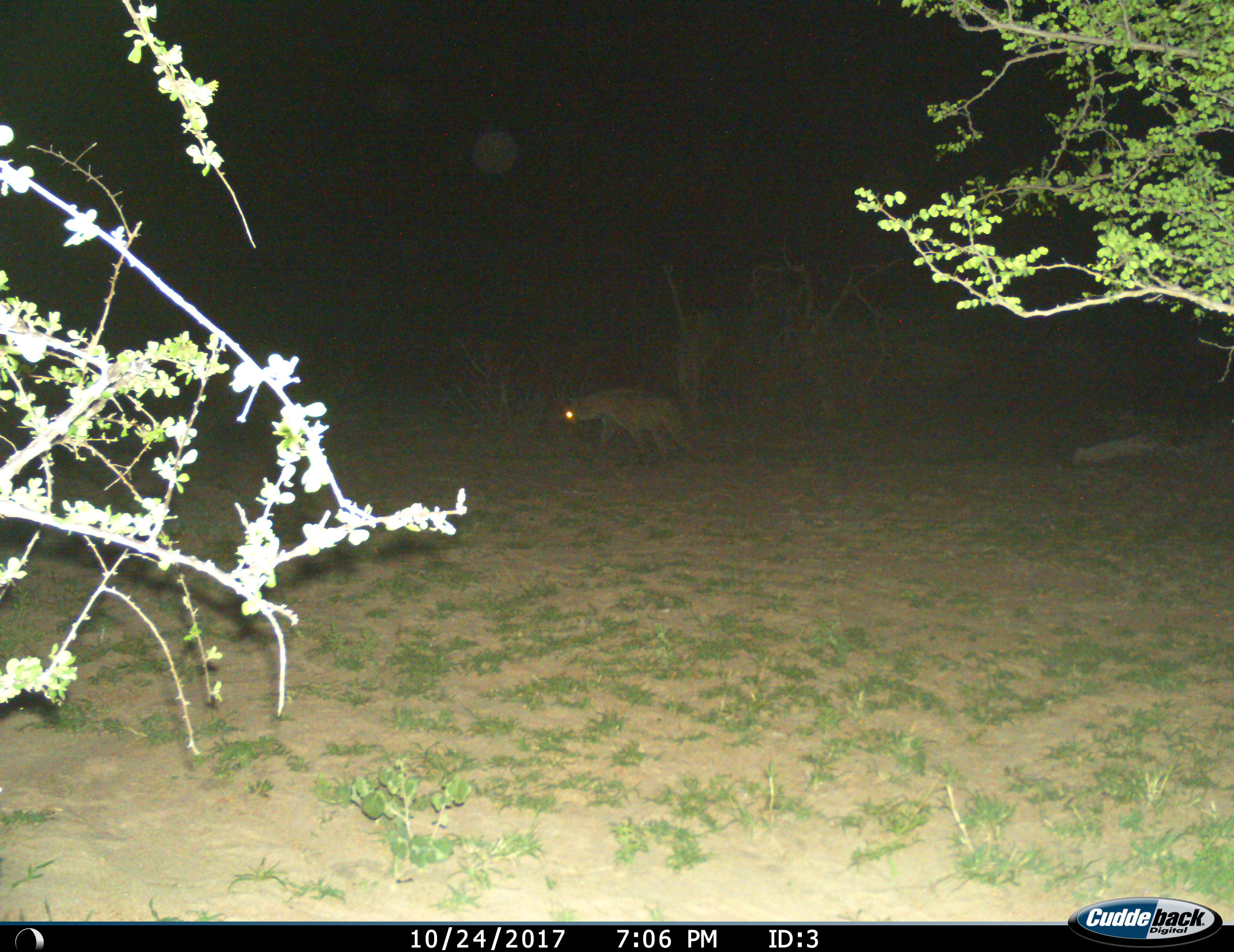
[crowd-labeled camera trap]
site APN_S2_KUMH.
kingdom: Animalia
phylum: Chordata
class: Mammalia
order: Carnivora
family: Hyaenidae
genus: Crocuta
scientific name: Crocuta crocuta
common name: spotted hyena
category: hyenaspotted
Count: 1.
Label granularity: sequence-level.